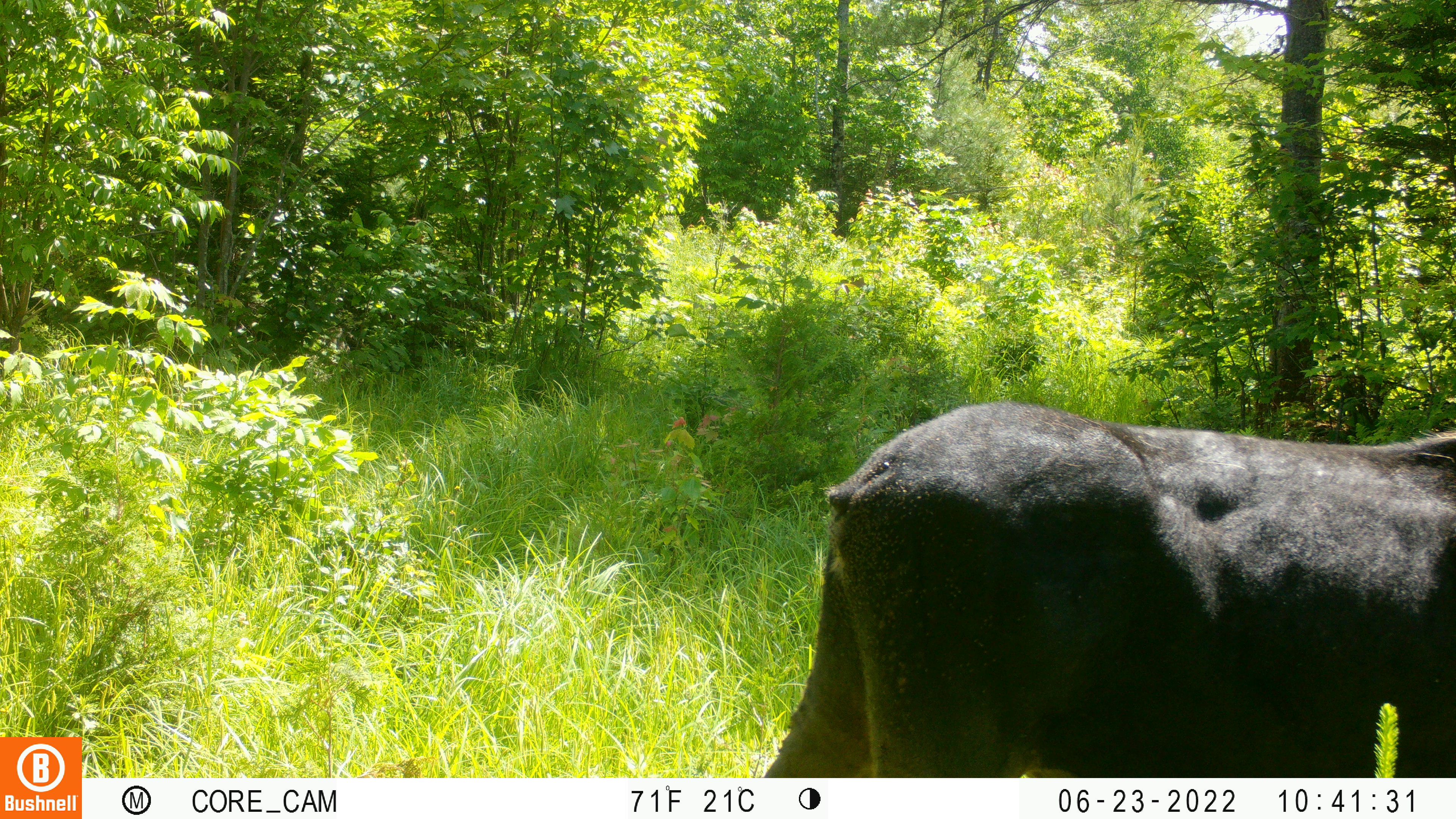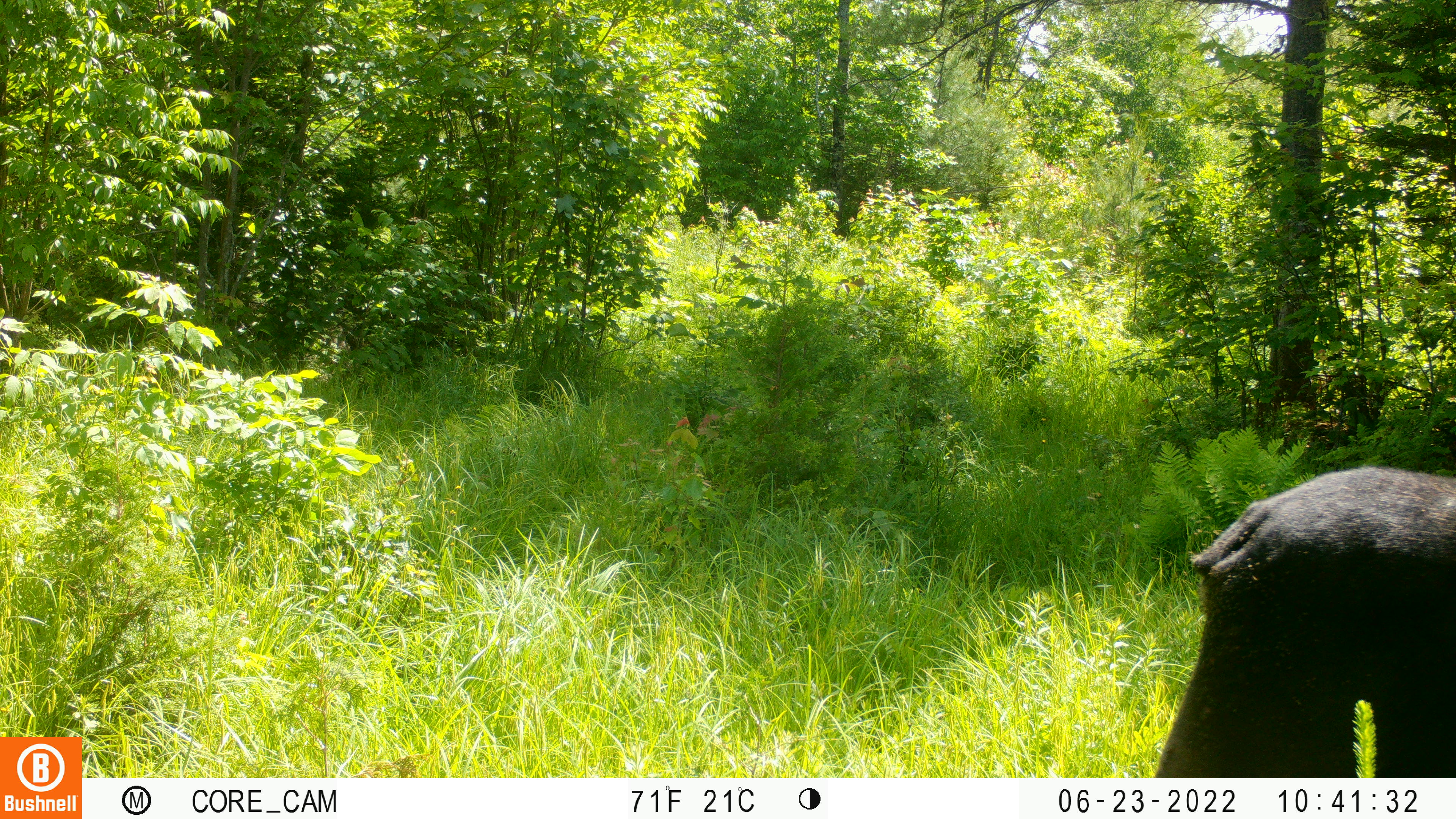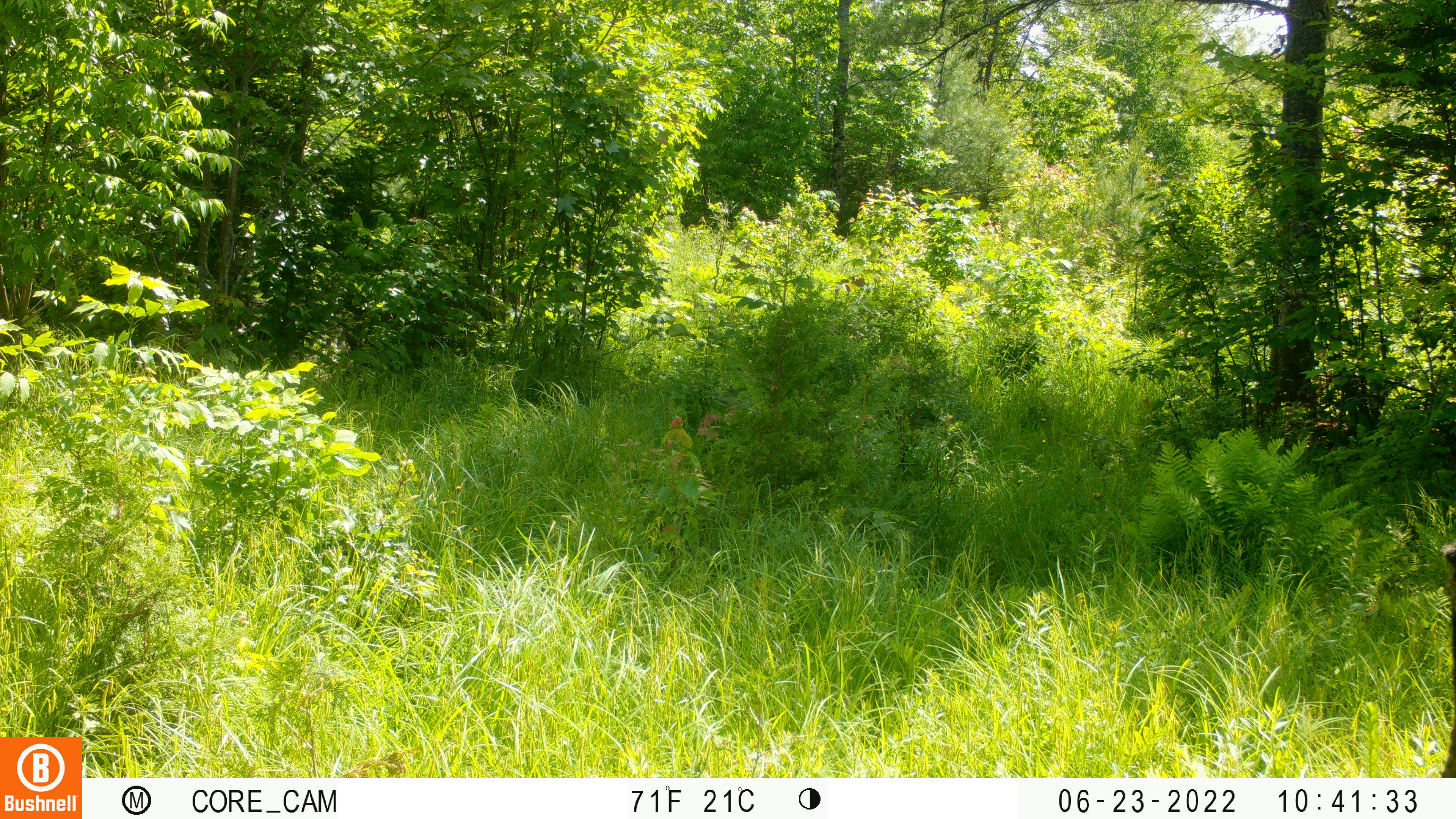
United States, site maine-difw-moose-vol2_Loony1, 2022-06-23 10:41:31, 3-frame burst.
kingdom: Animalia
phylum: Chordata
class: Mammalia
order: Artiodactyla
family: Cervidae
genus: Alces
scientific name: Alces alces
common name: moose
Moose (Alces alces).